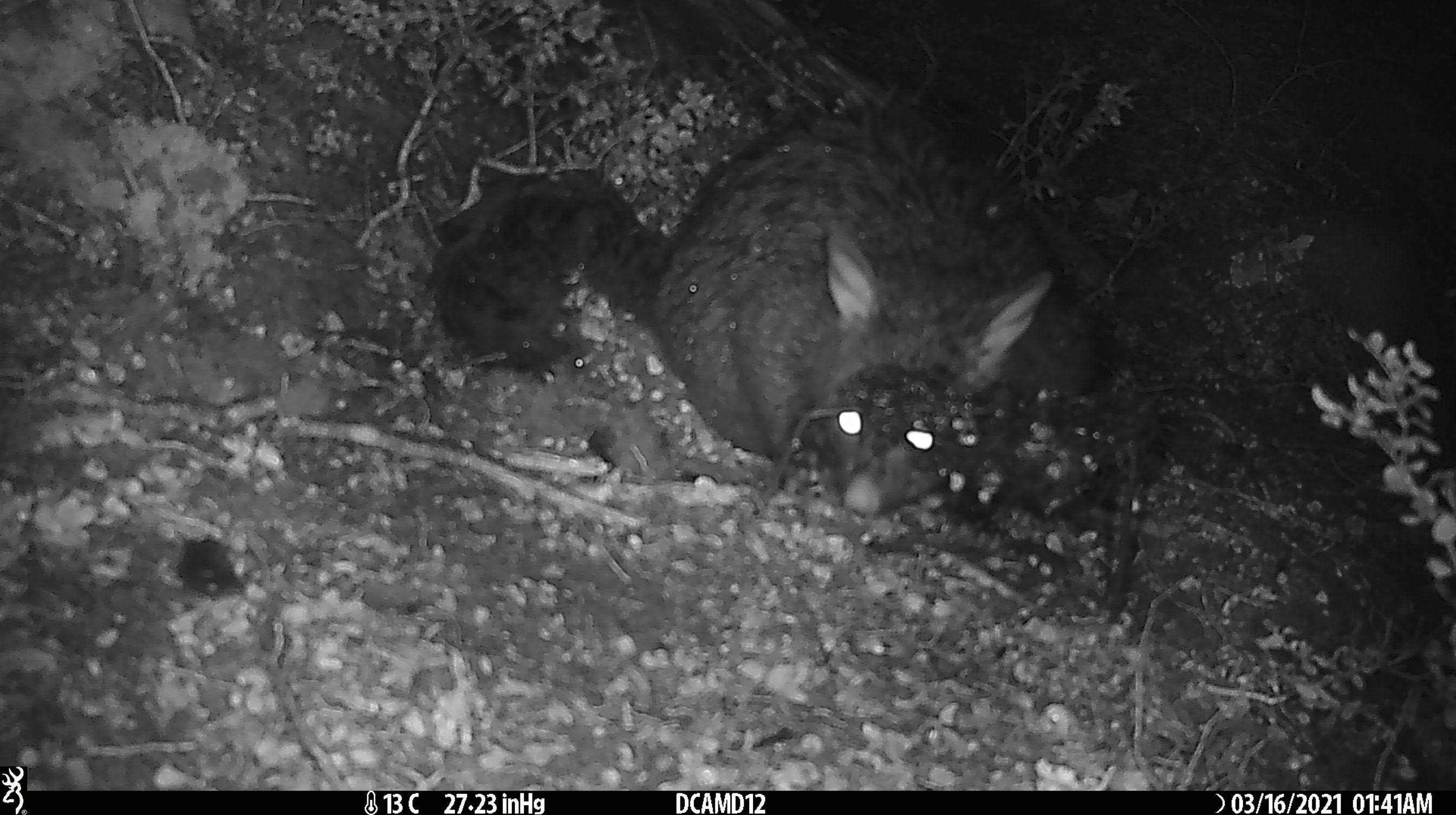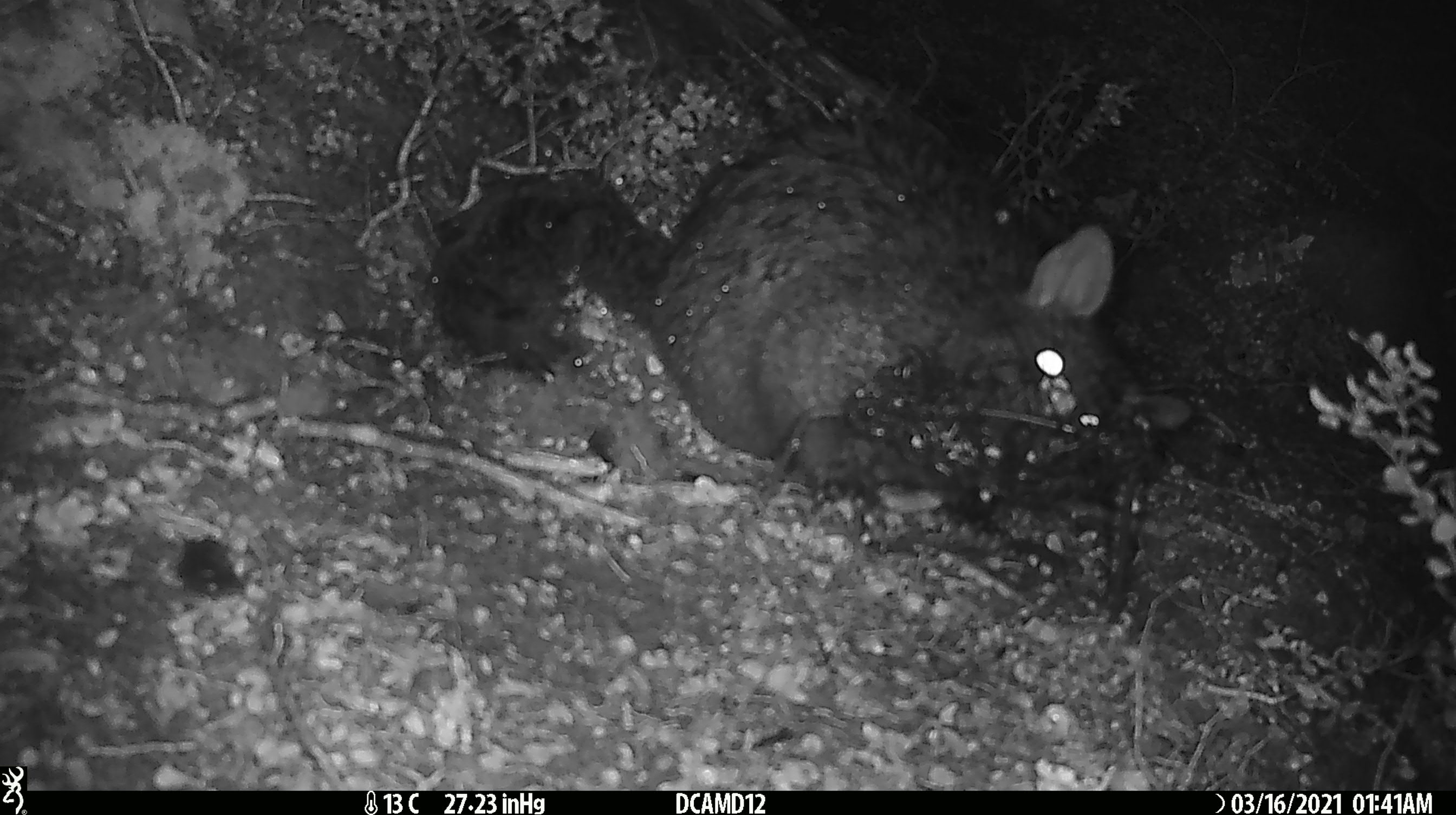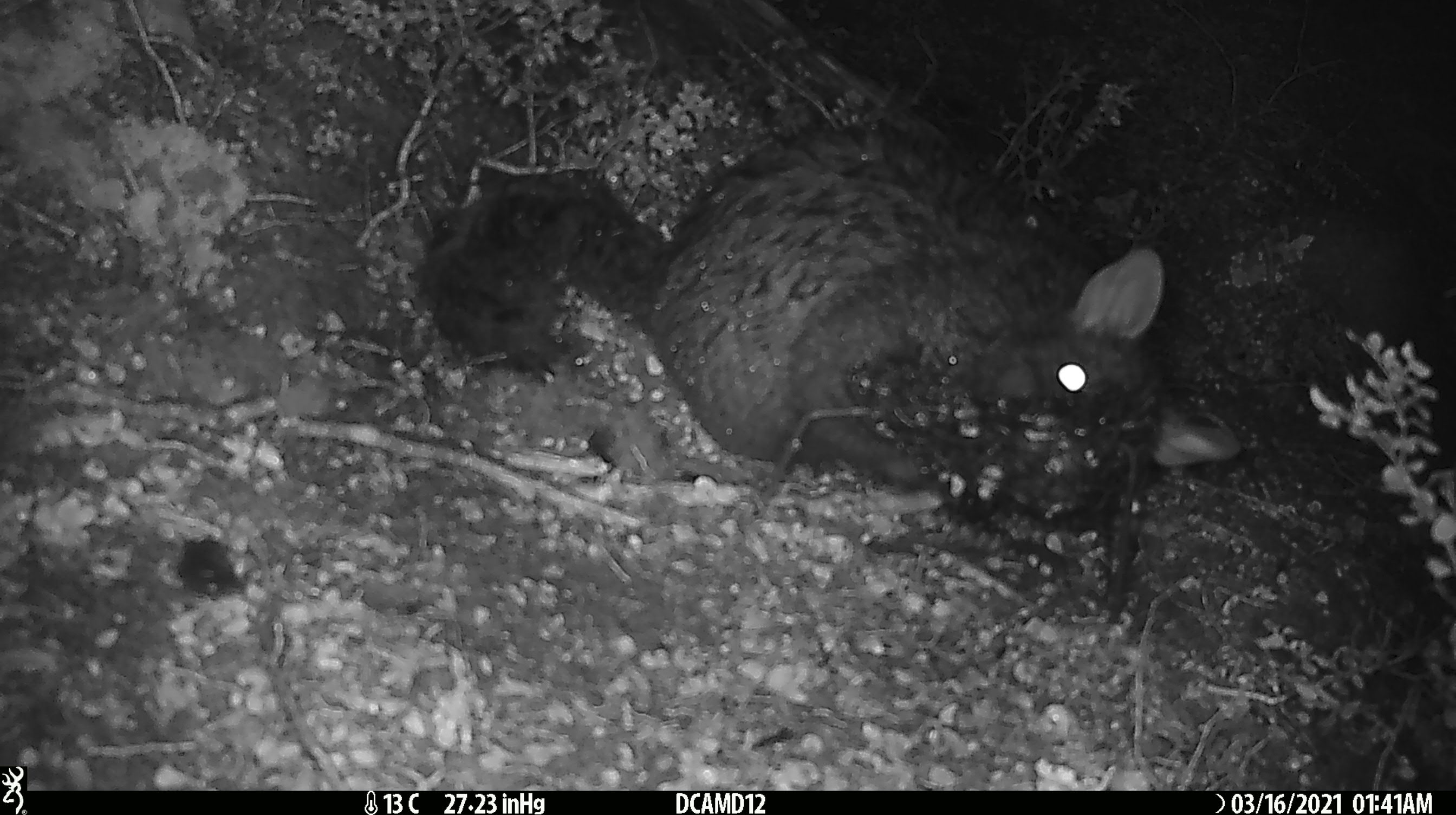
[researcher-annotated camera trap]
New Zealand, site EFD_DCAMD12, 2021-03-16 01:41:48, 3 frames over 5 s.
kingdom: Animalia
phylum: Chordata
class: Mammalia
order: Diprotodontia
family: Phalangeridae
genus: Trichosurus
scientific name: Trichosurus vulpecula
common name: common brushtail possum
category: possum